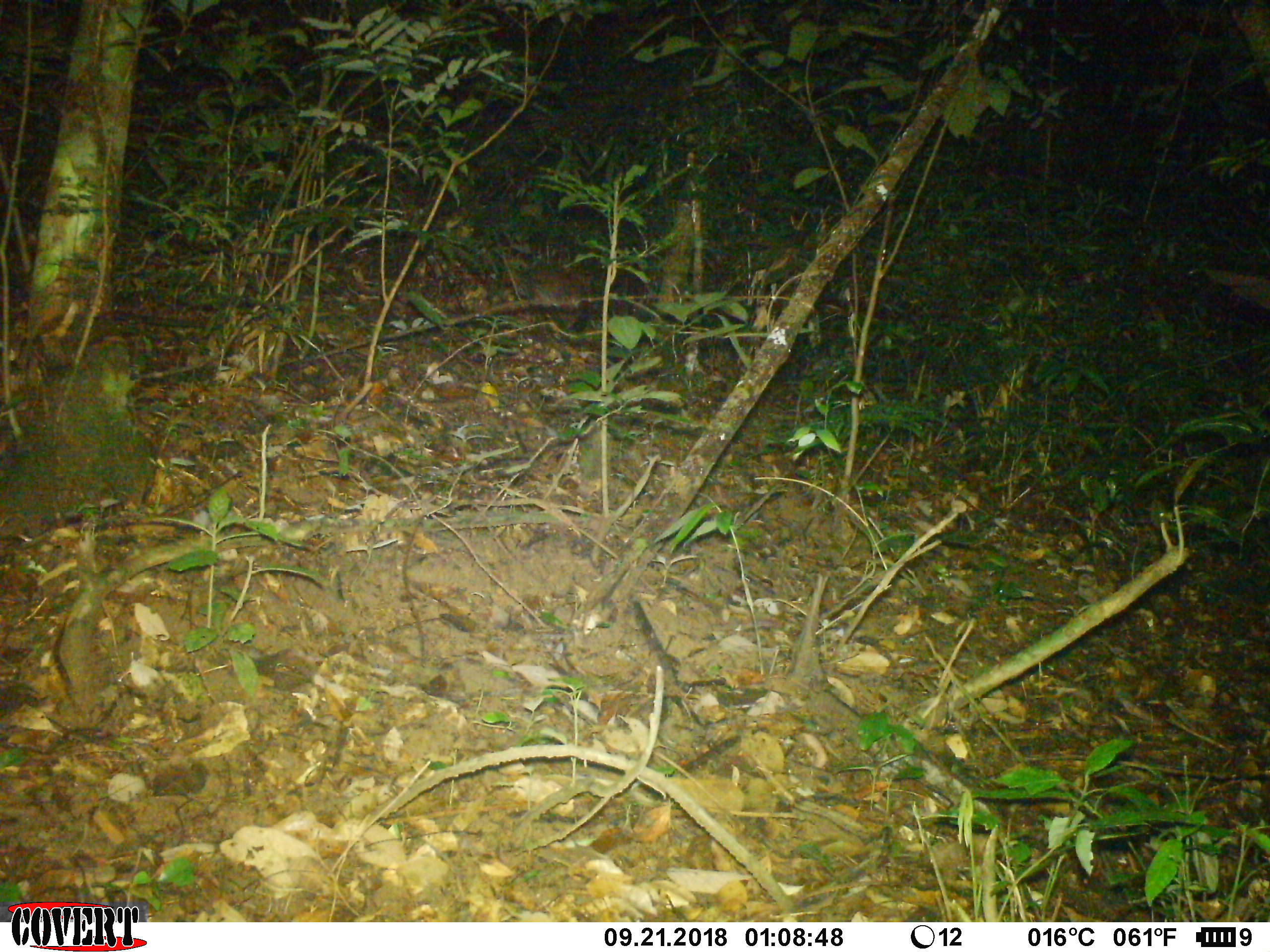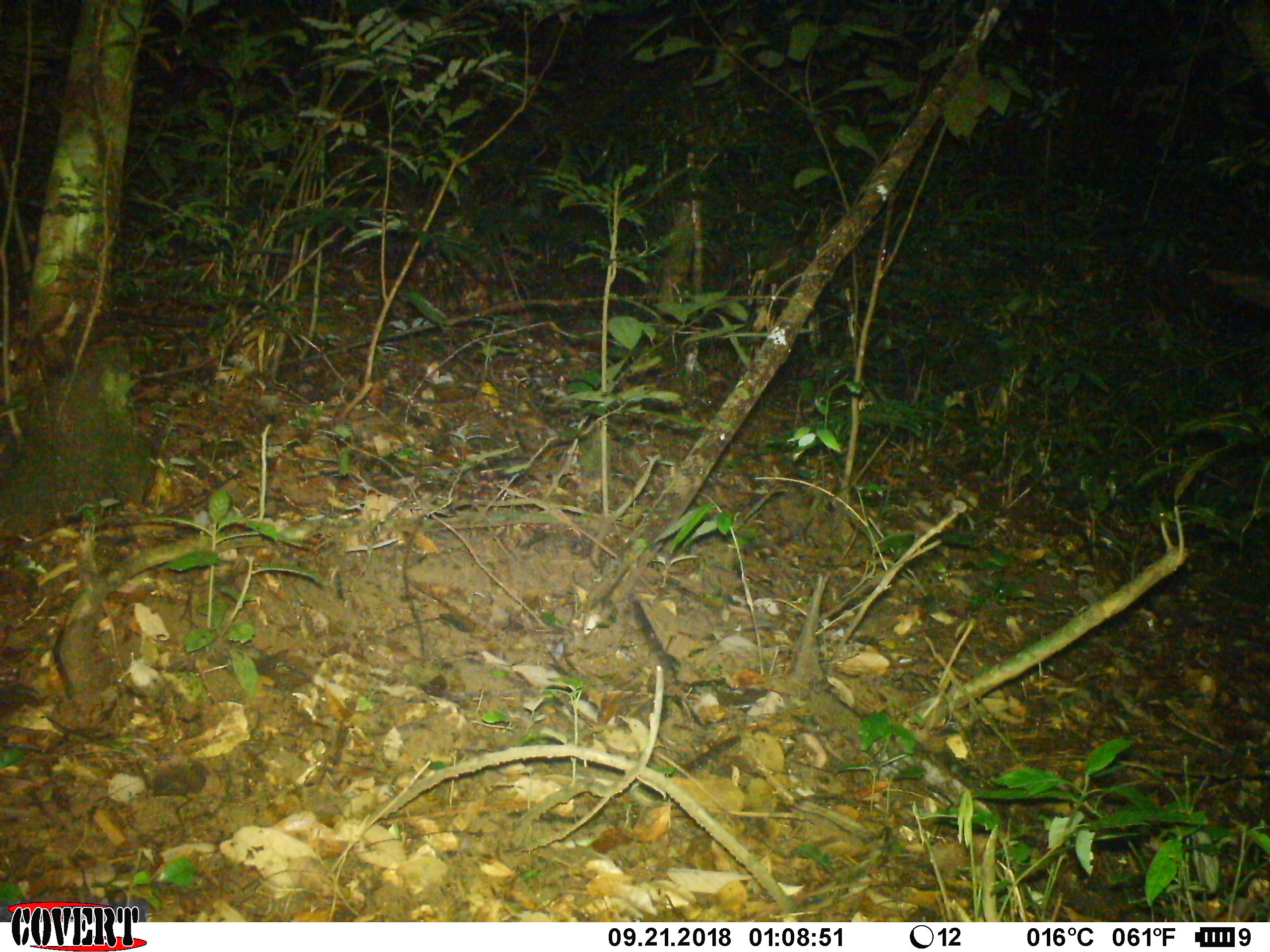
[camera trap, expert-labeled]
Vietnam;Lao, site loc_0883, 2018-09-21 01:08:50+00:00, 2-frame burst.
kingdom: Animalia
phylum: Chordata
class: Mammalia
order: Carnivora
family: Viverridae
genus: Paguma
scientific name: Paguma larvata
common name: masked palm civet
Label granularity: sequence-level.